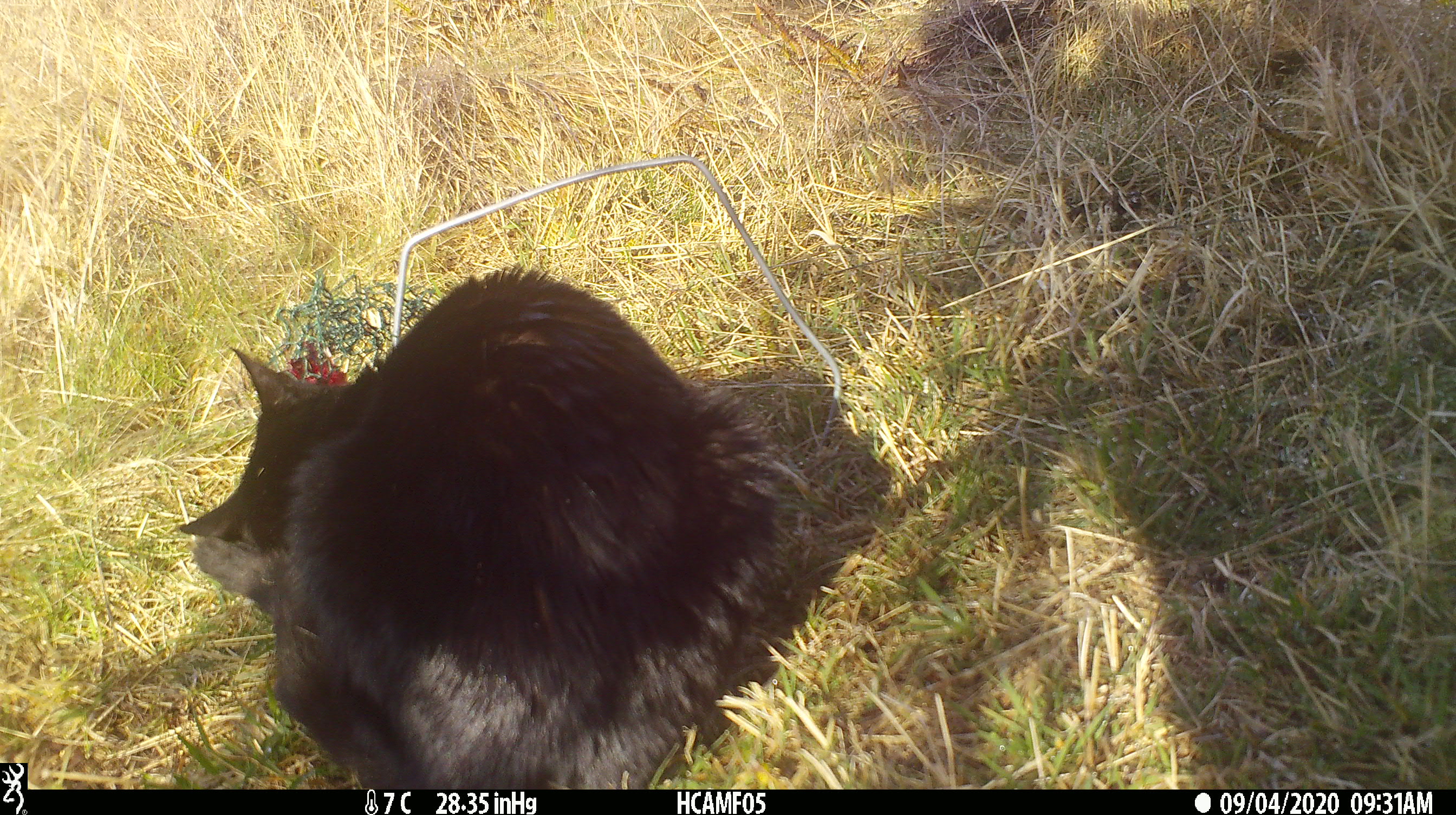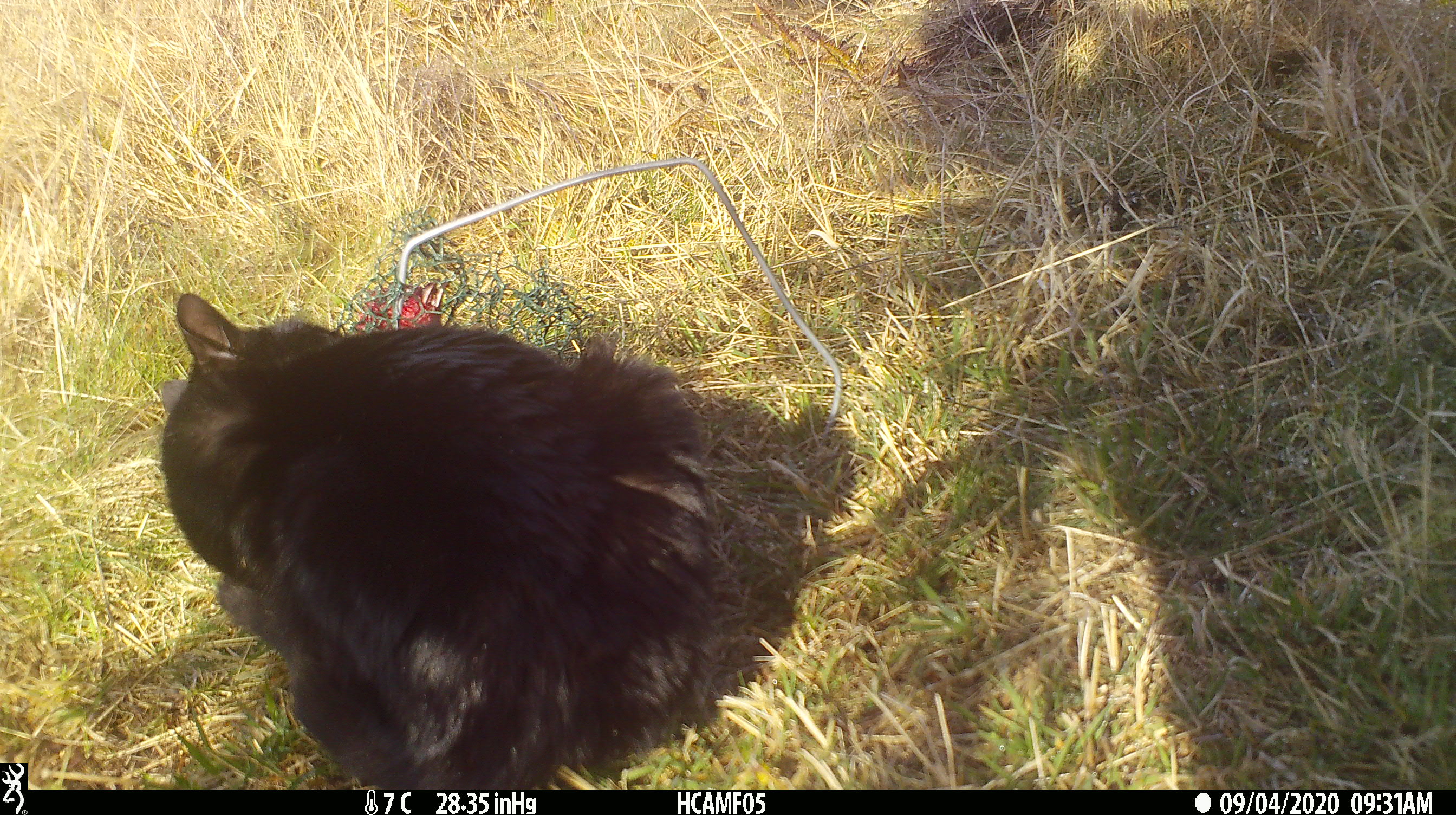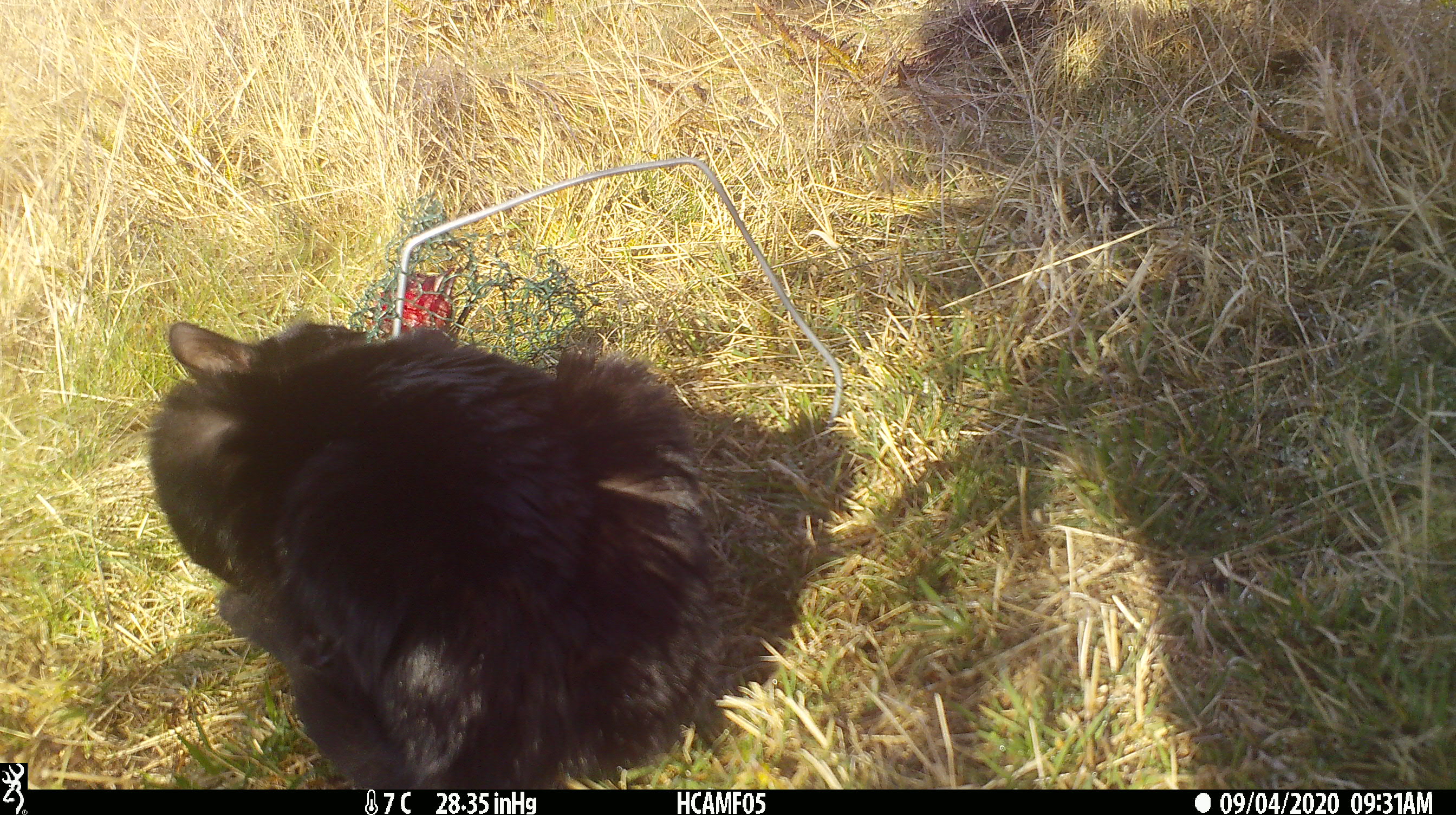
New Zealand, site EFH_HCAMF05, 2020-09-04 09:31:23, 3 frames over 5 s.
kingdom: Animalia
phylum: Chordata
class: Mammalia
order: Carnivora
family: Felidae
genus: Felis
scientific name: Felis catus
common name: domestic cat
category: cat